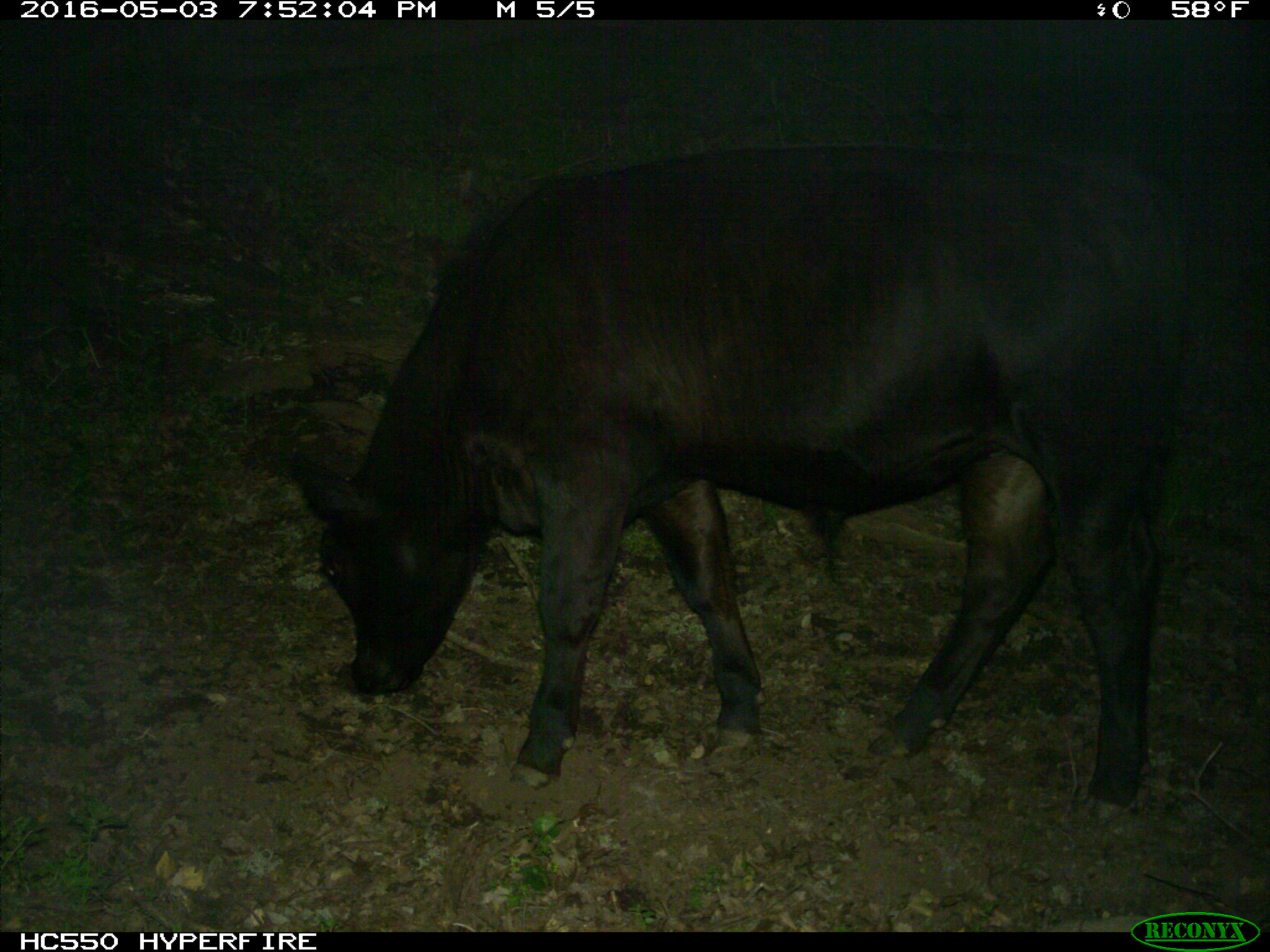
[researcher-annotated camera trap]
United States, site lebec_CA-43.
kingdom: Animalia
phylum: Chordata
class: Mammalia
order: Artiodactyla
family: Bovidae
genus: Bos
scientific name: Bos taurus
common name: domestic cow